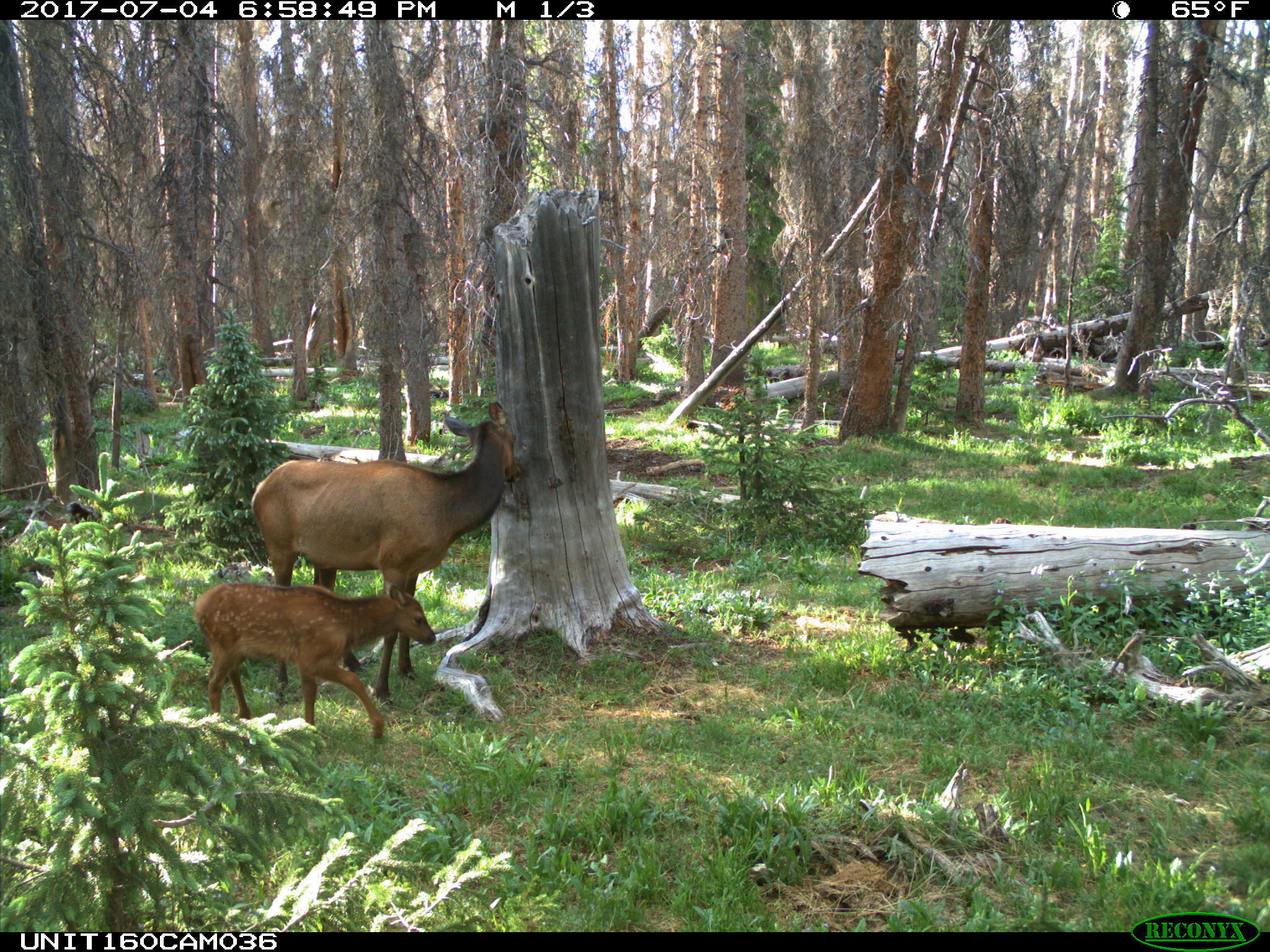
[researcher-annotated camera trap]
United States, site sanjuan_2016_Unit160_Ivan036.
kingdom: Animalia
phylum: Chordata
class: Mammalia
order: Artiodactyla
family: Cervidae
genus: Cervus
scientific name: Cervus elaphus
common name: red deer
Cervus elaphus (red deer).